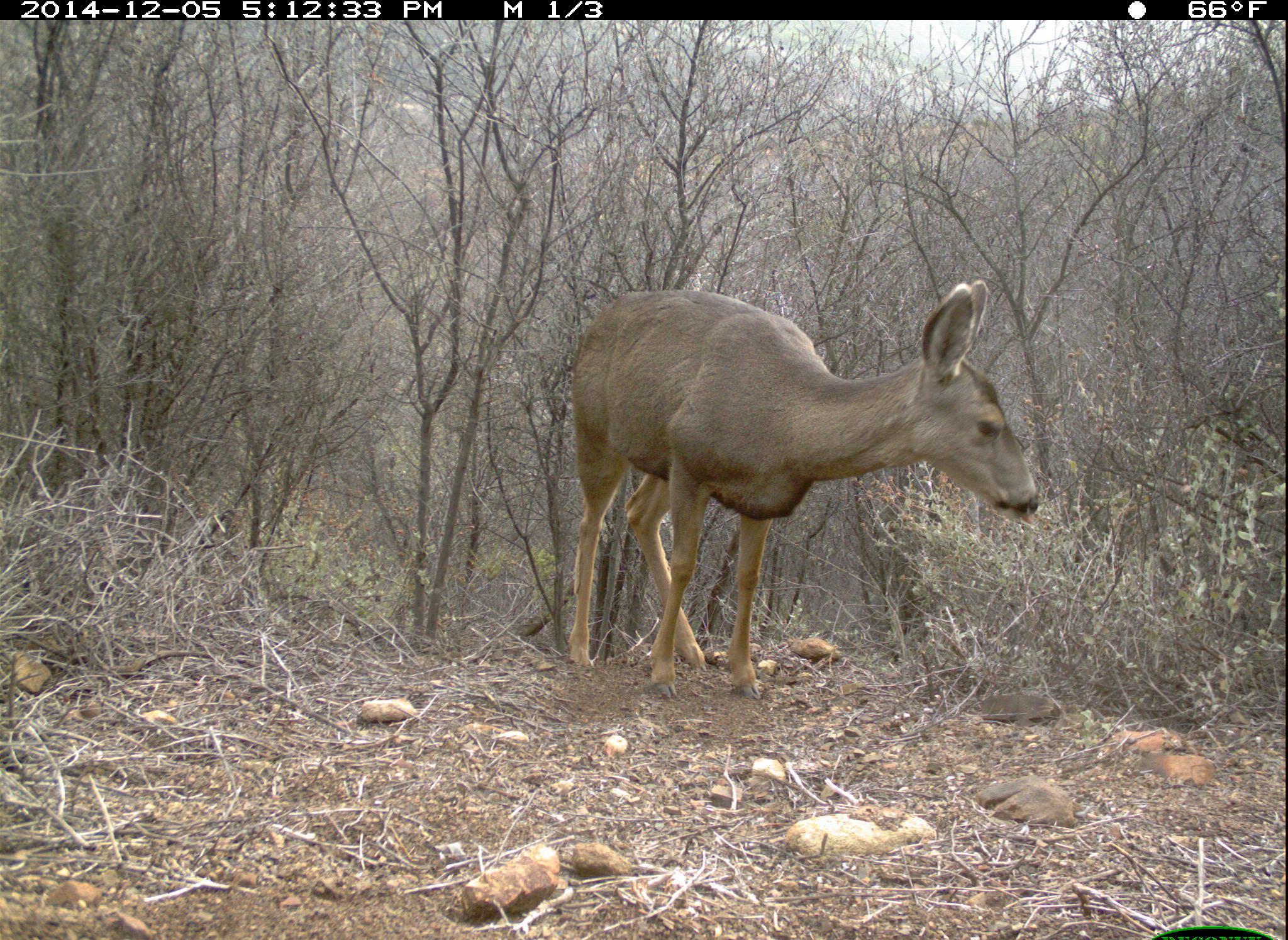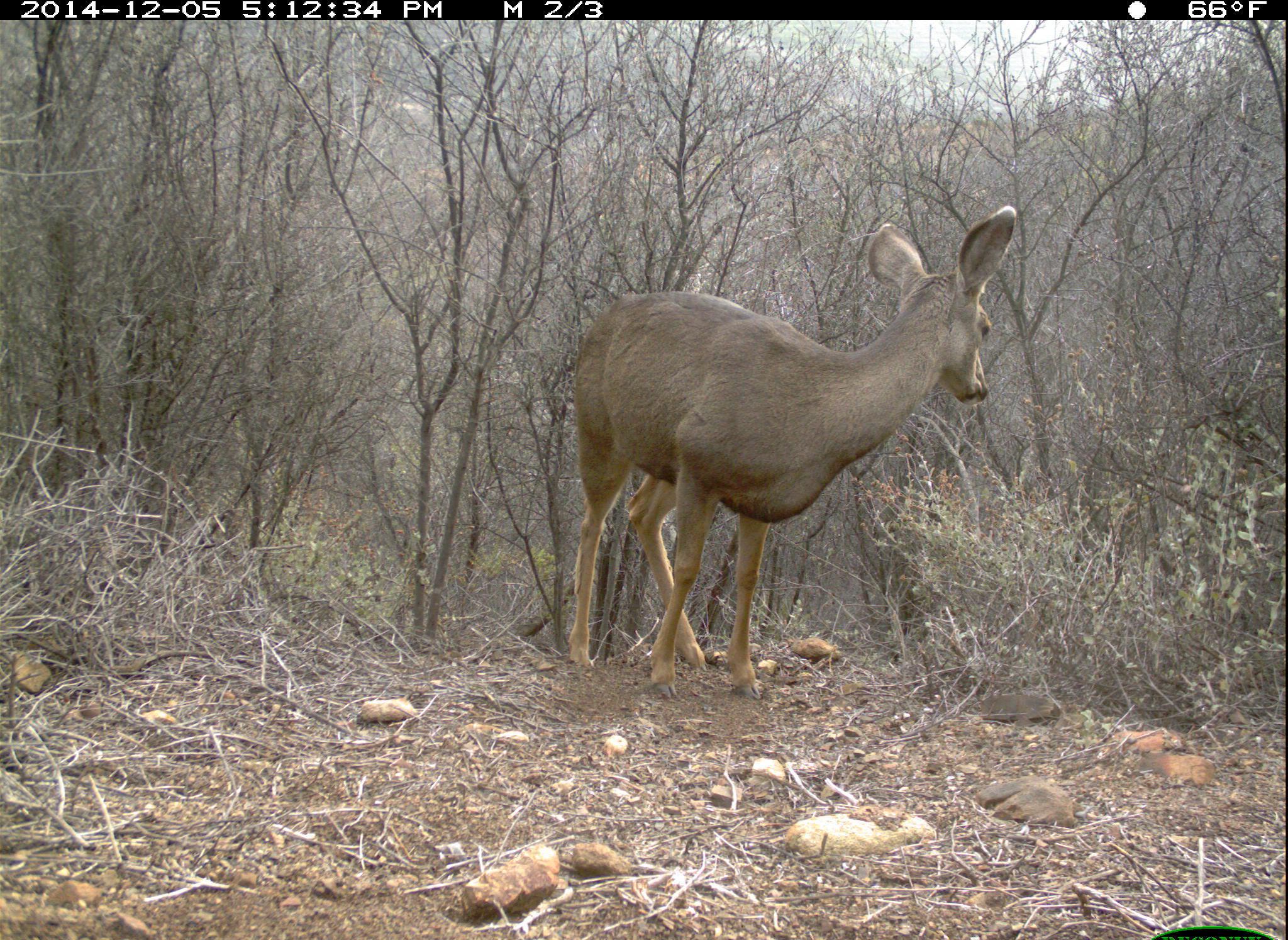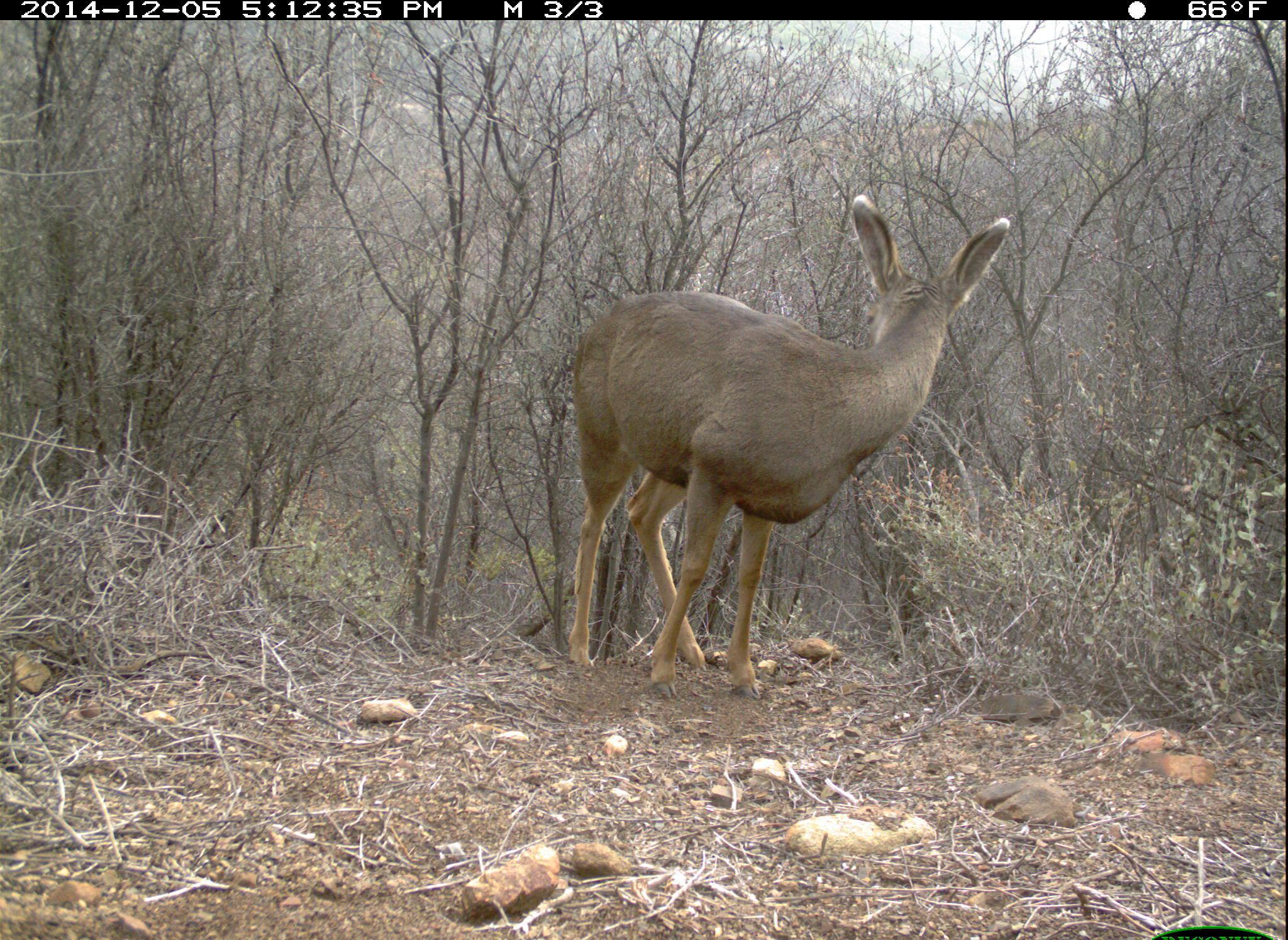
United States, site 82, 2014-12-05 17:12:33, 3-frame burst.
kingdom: Animalia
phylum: Chordata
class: Mammalia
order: Artiodactyla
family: Cervidae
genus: Odocoileus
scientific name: Odocoileus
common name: deer